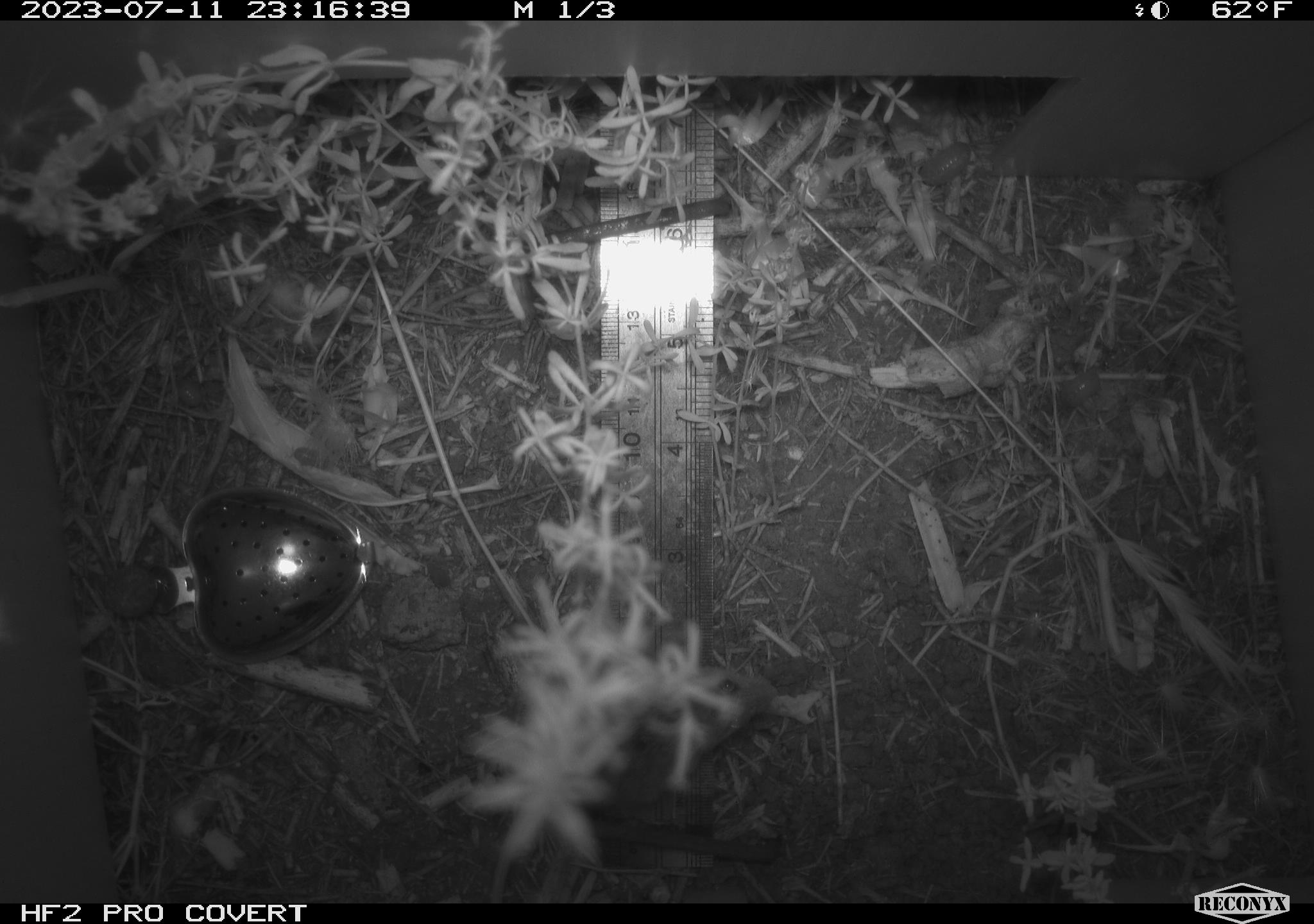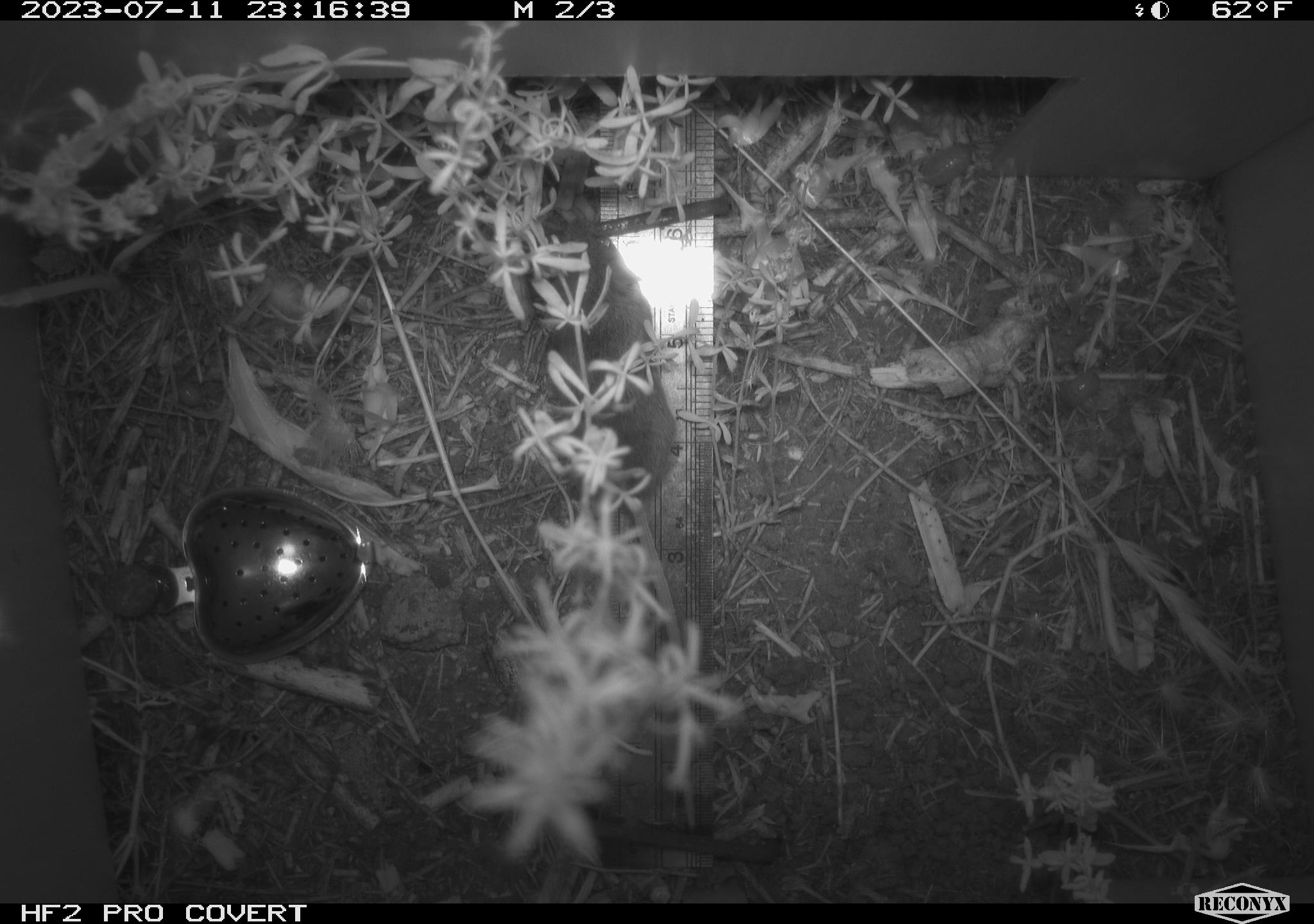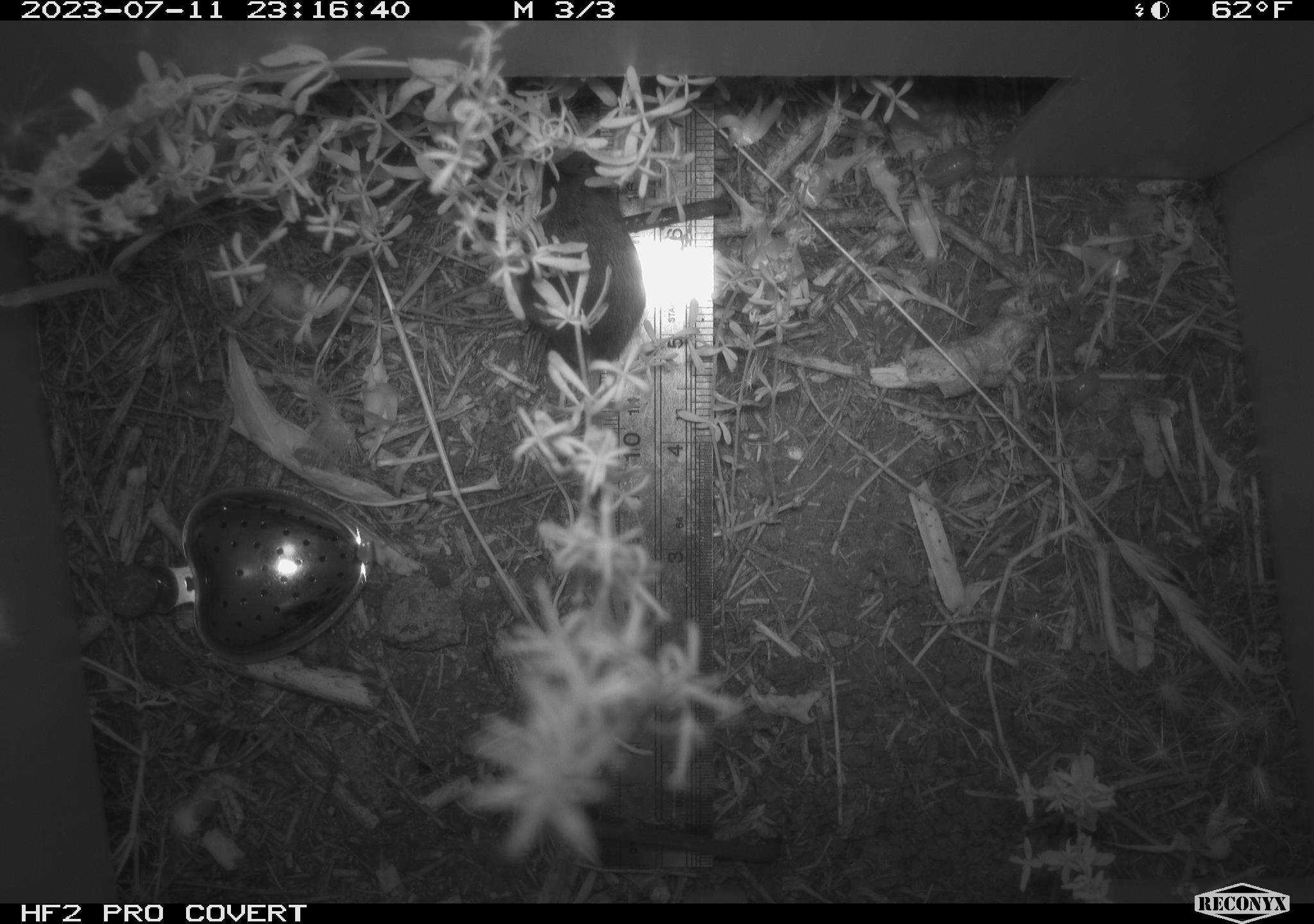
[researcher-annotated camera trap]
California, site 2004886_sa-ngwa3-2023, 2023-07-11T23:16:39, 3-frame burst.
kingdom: Animalia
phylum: Chordata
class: Mammalia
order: Rodentia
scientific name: Rodentia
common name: mouse species